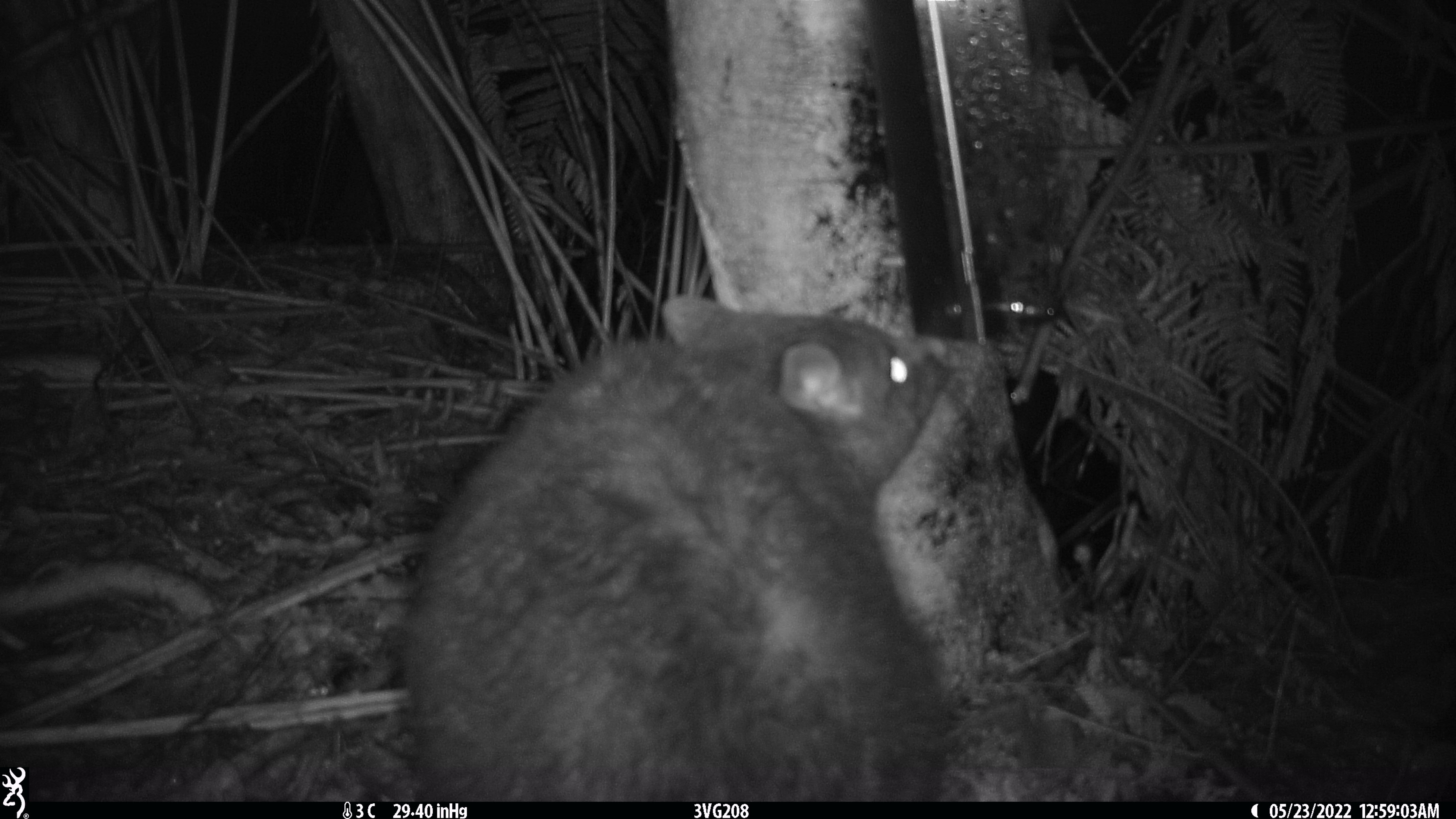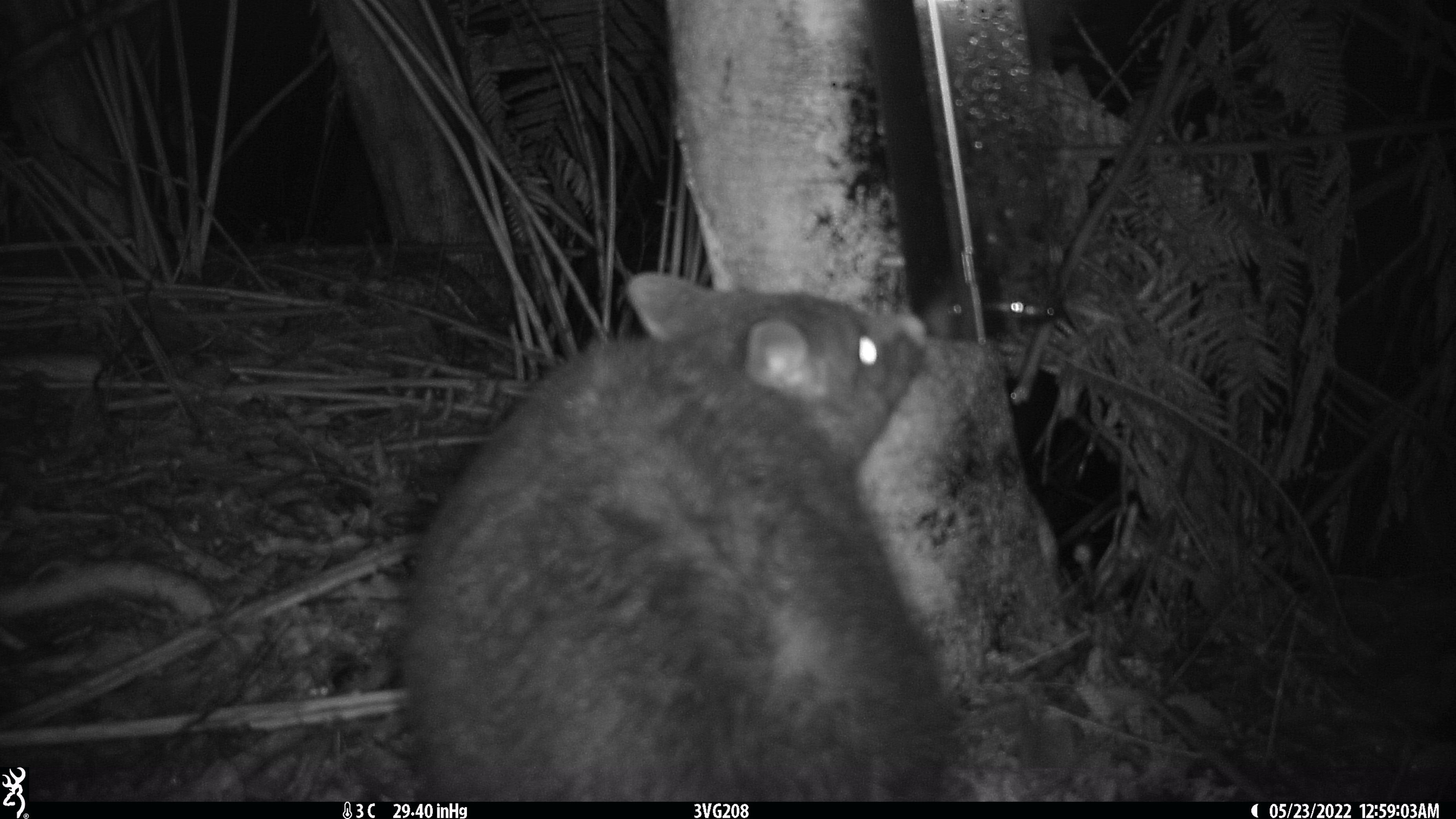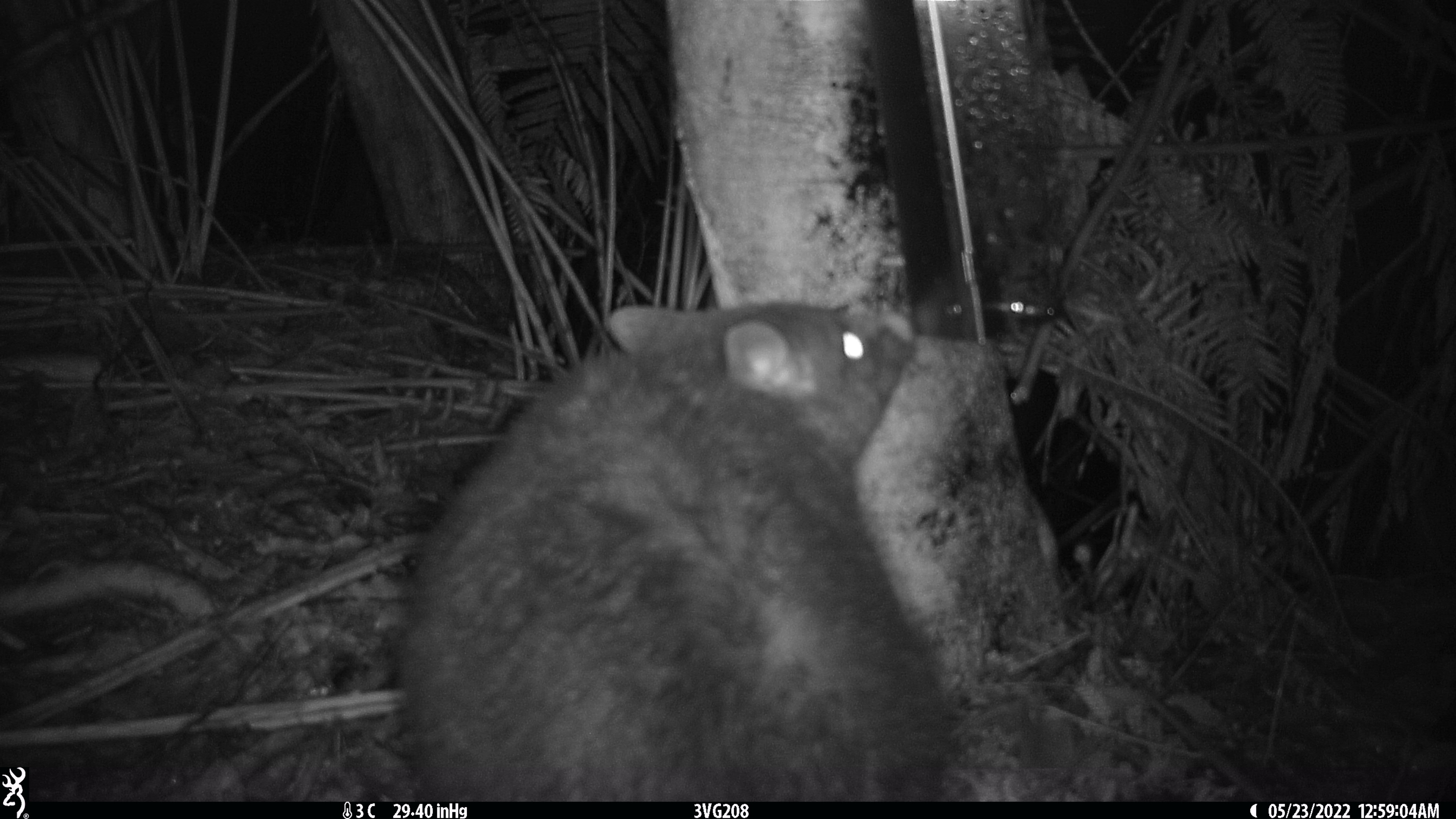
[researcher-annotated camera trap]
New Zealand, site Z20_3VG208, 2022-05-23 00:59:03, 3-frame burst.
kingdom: Animalia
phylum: Chordata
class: Mammalia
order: Diprotodontia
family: Phalangeridae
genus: Trichosurus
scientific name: Trichosurus vulpecula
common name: common brushtail possum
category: possum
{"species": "possum (common brushtail possum) (Trichosurus vulpecula)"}